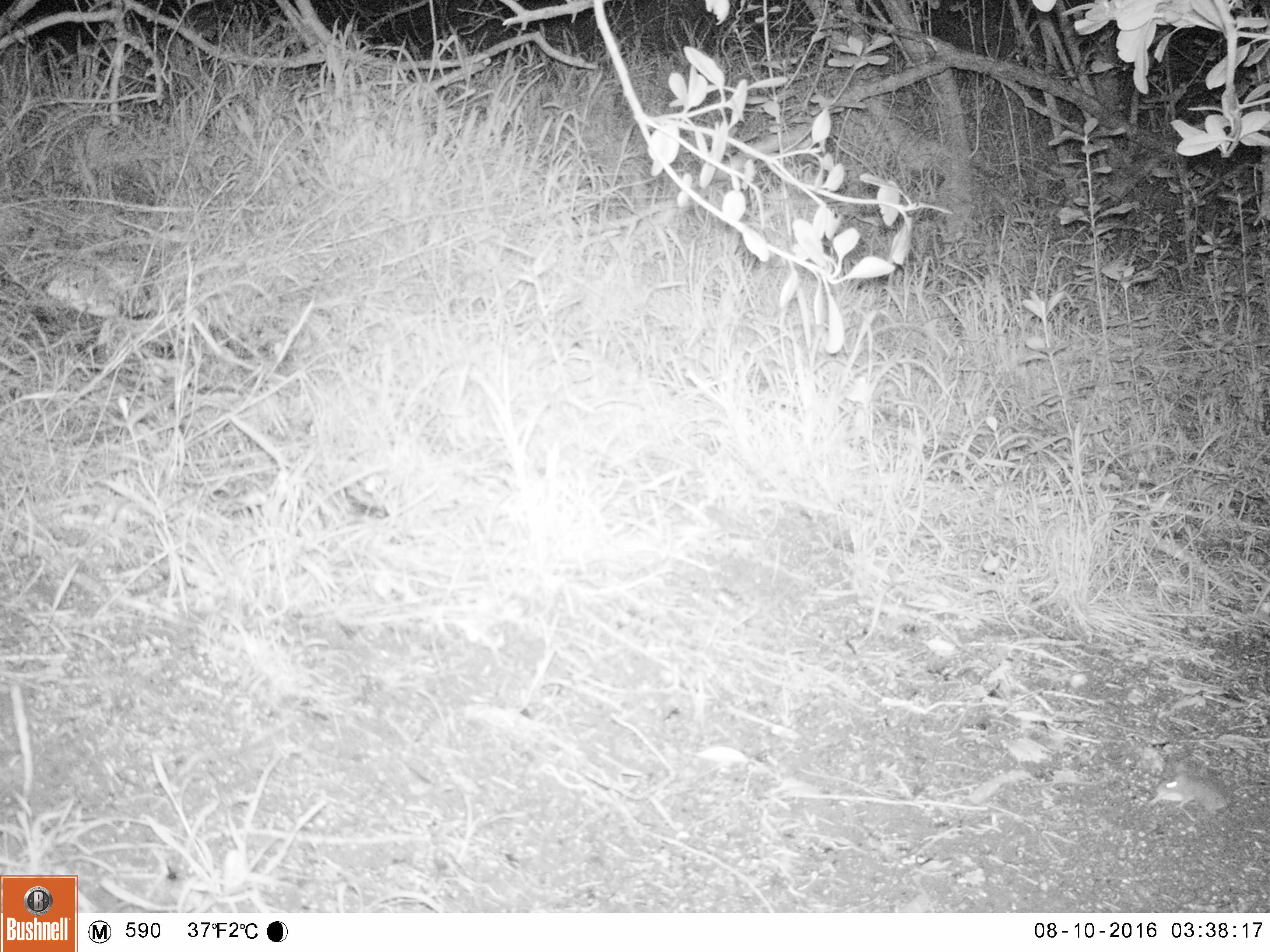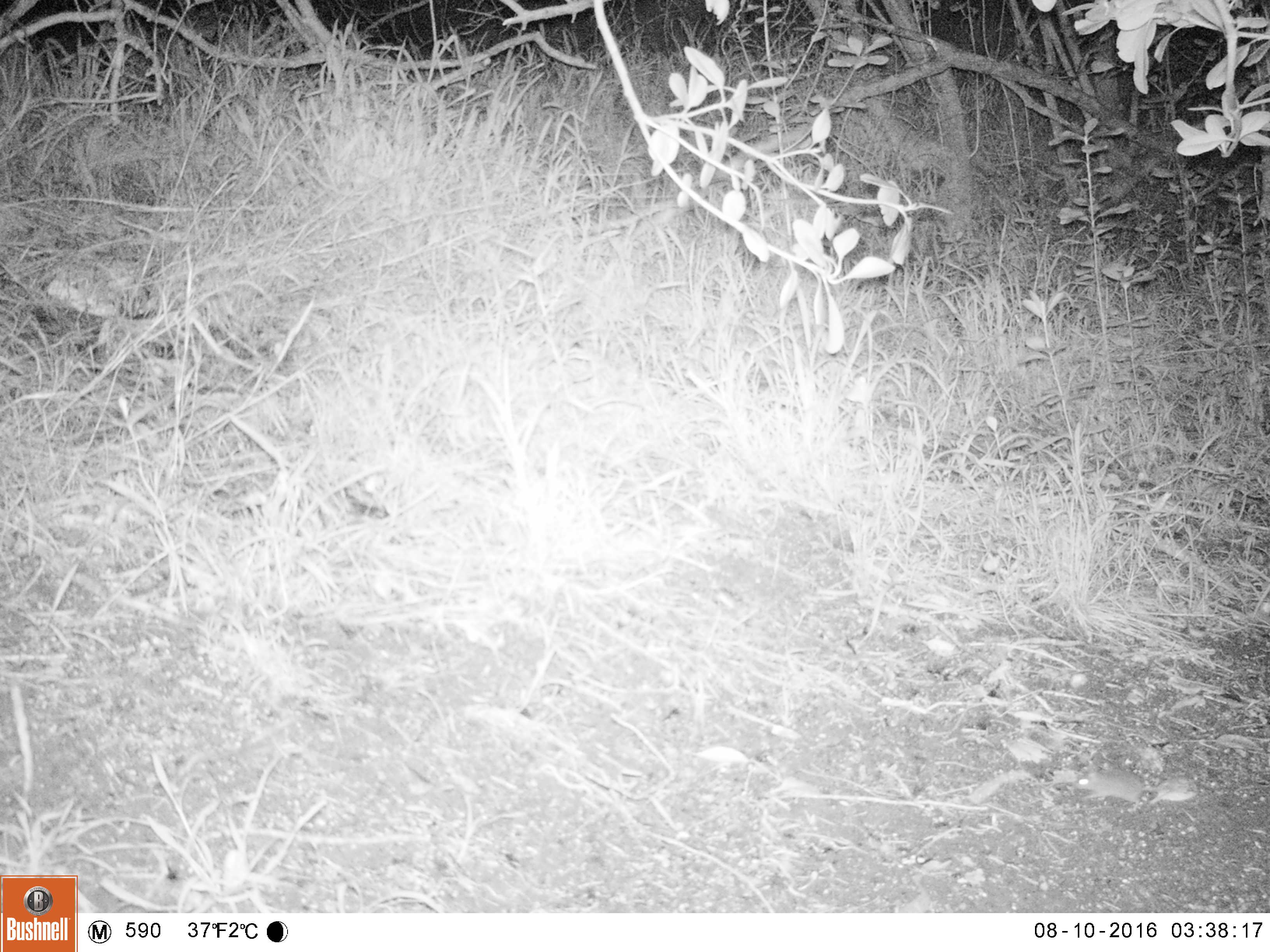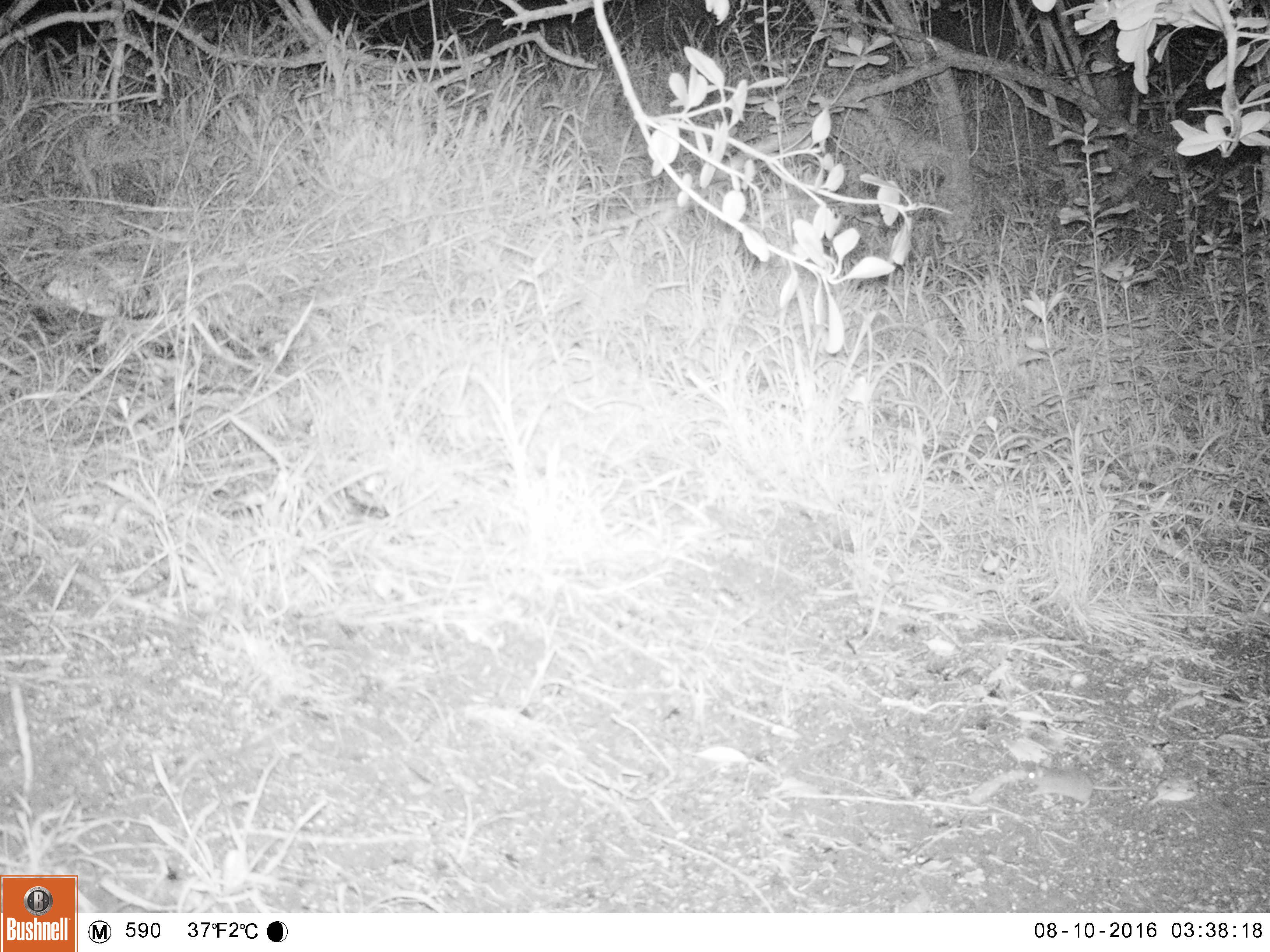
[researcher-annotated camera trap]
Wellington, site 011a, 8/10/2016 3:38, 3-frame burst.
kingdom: Animalia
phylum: Chordata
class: Mammalia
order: Rodentia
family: Muridae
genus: Mus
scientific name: Mus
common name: mouse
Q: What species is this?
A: Mouse (Mus).